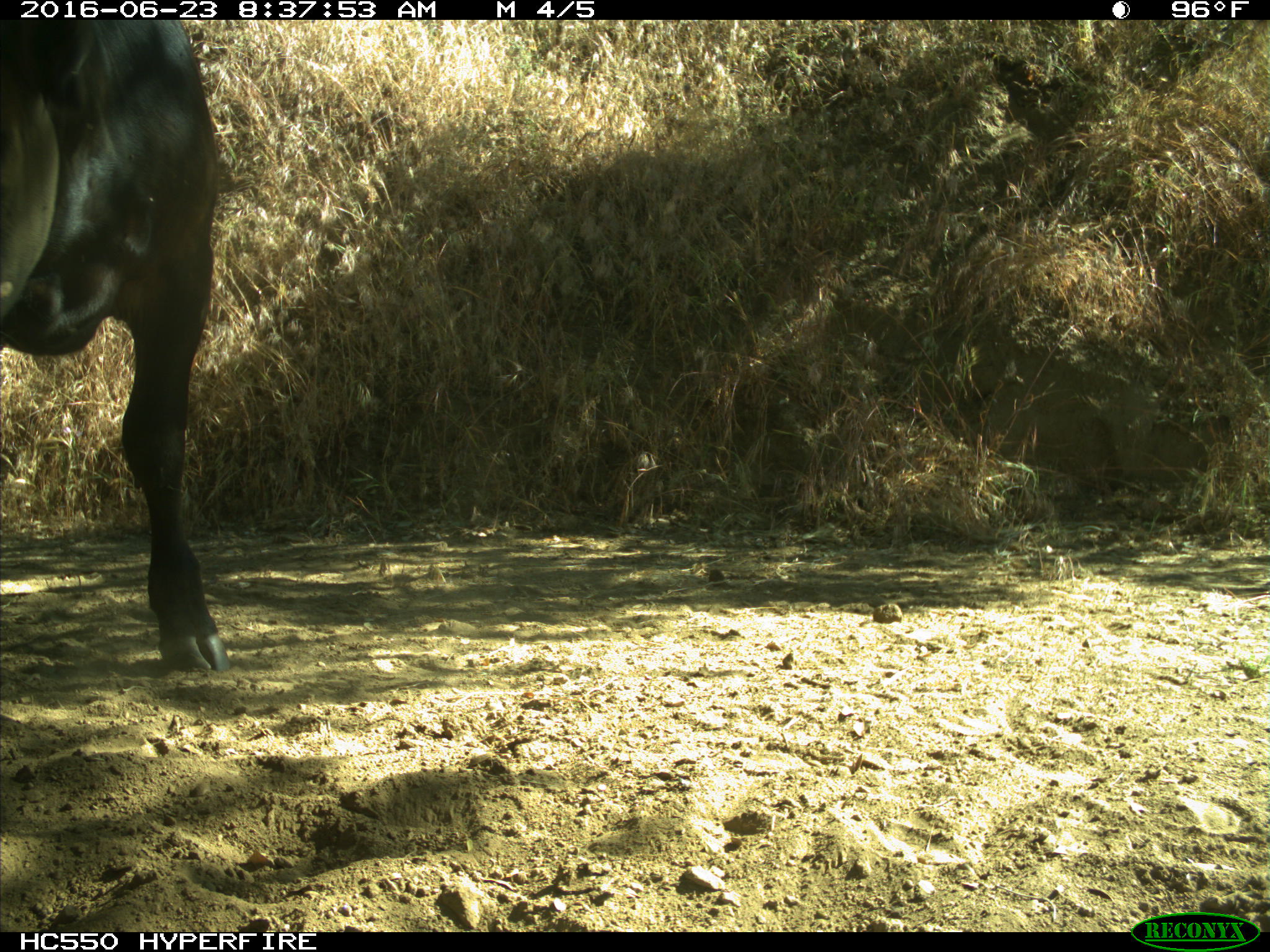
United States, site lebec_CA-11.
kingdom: Animalia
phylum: Chordata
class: Mammalia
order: Artiodactyla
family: Bovidae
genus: Bos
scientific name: Bos taurus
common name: domestic cow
Bos taurus (domestic cow).